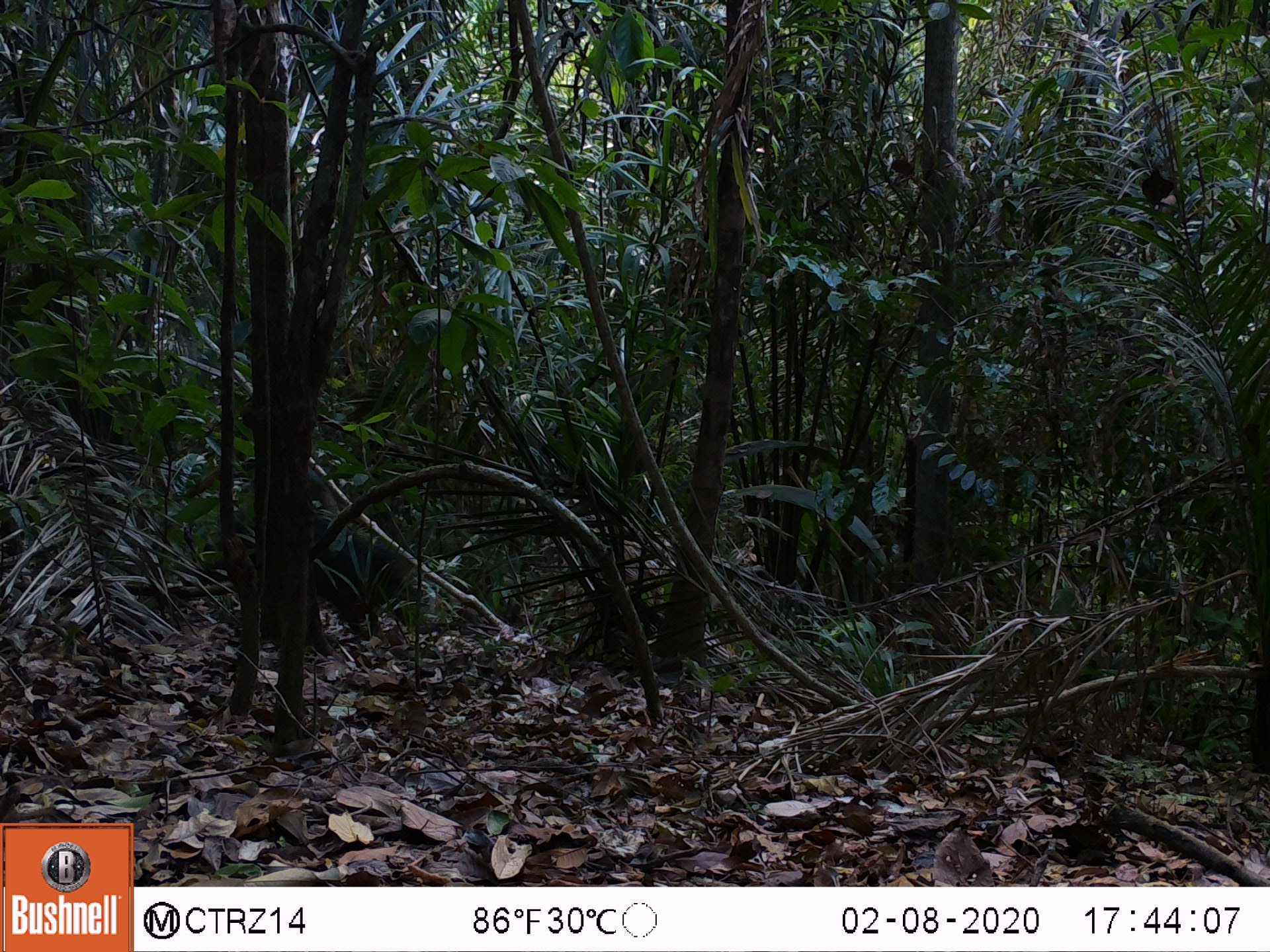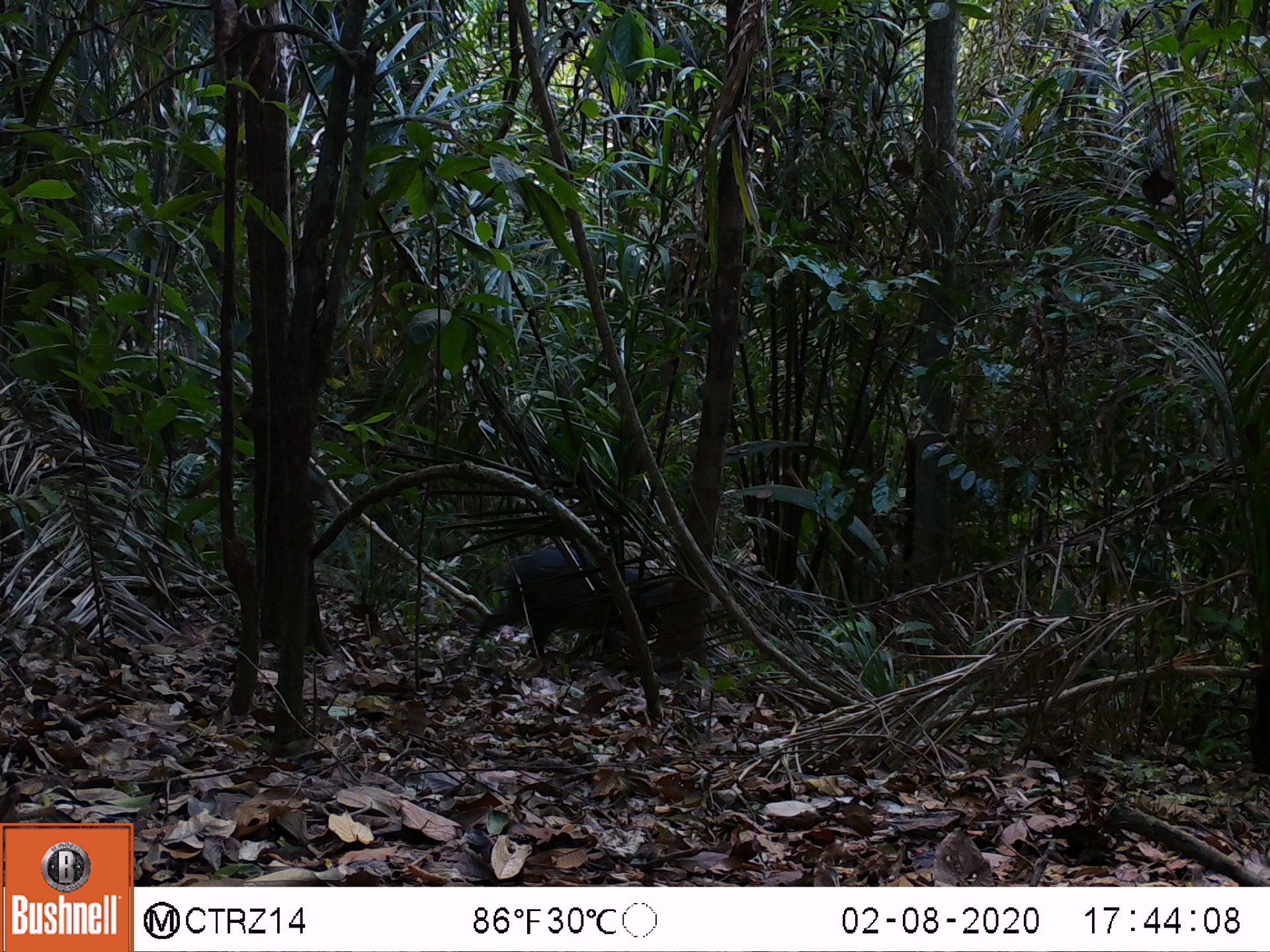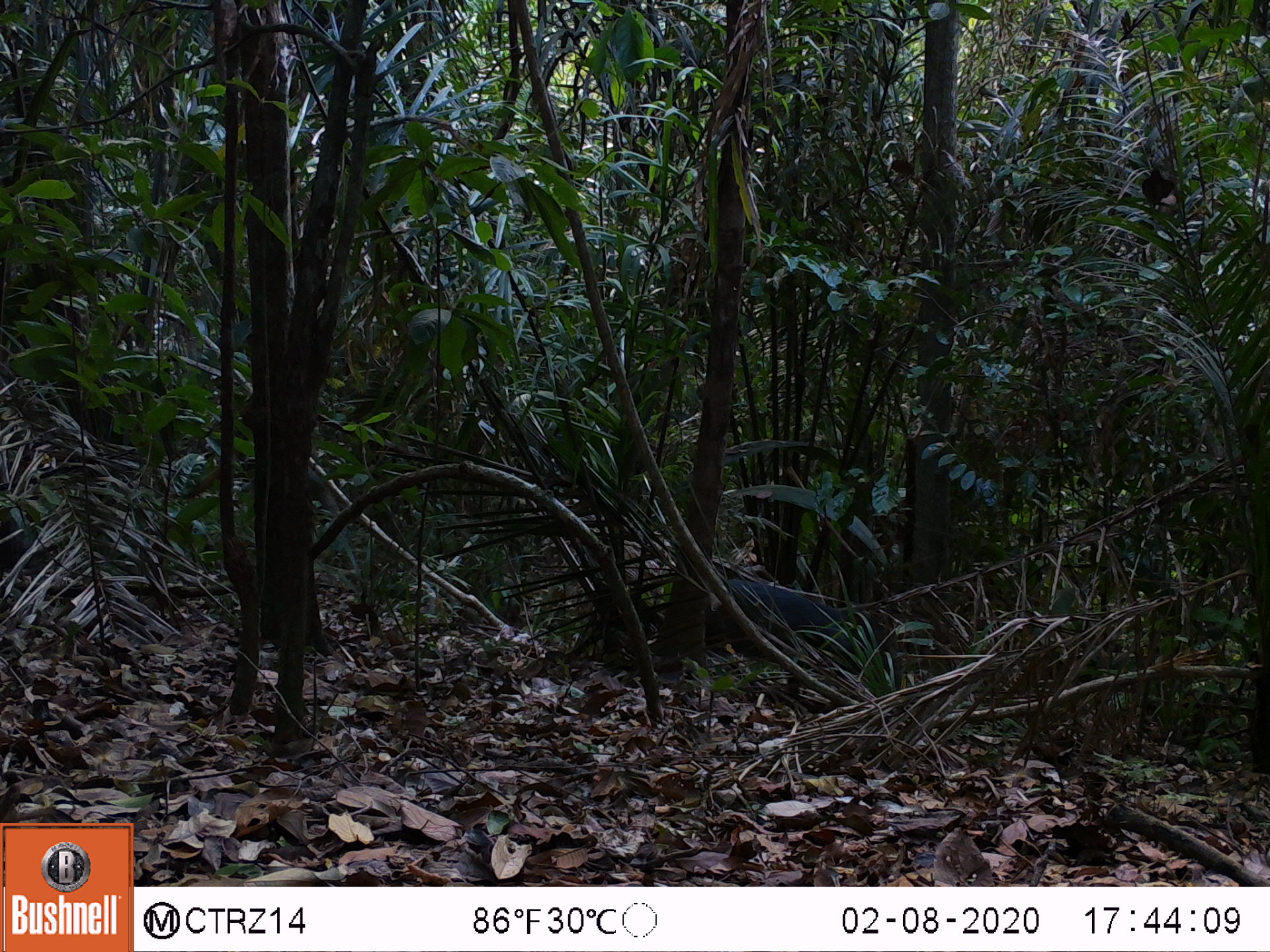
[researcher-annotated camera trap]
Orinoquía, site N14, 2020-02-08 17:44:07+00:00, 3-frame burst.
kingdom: Animalia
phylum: Chordata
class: Mammalia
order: Artiodactyla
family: Tayassuidae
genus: Pecari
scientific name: Pecari tajacu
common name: collared peccary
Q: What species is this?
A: Collared peccary (Pecari tajacu).